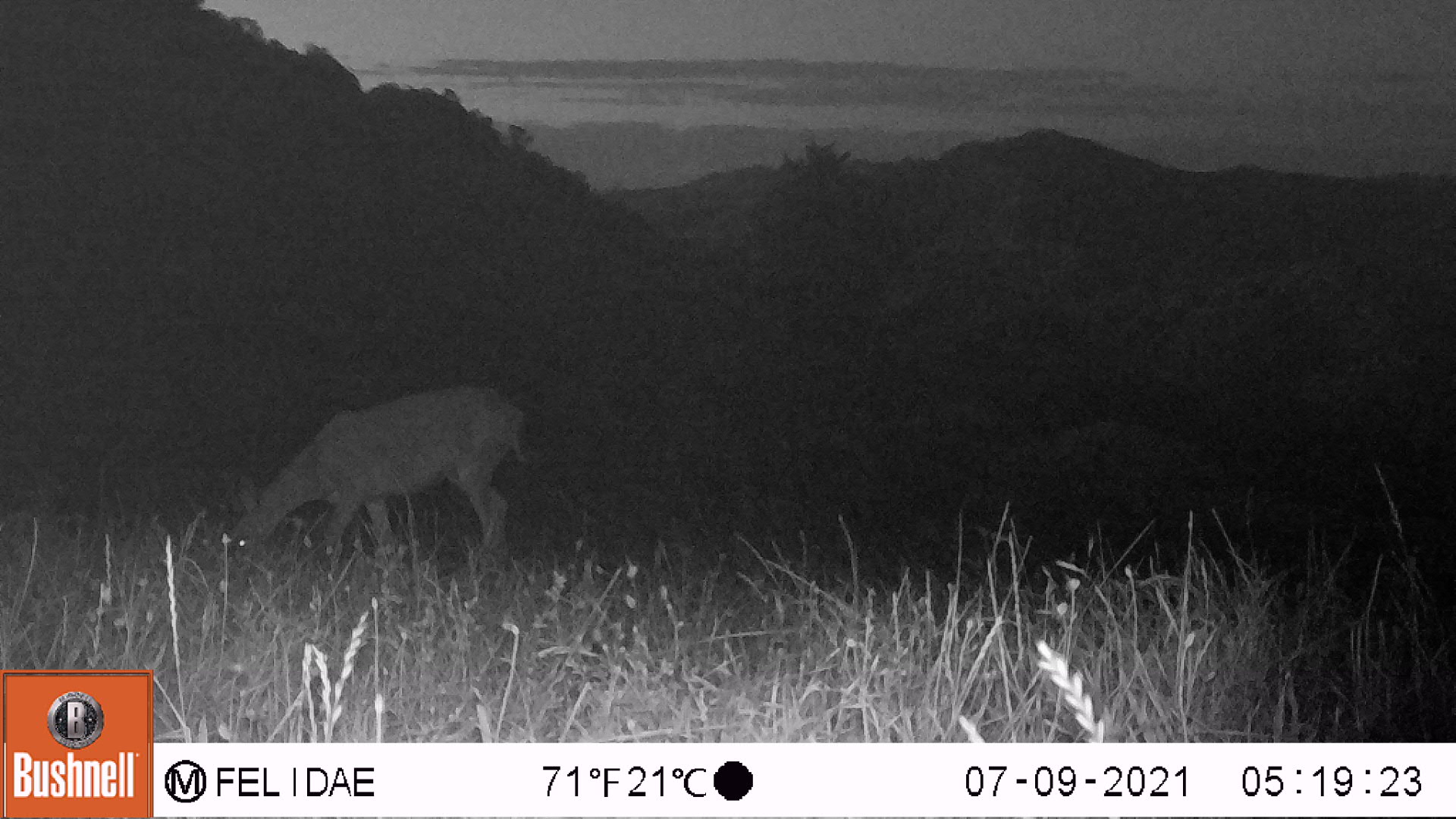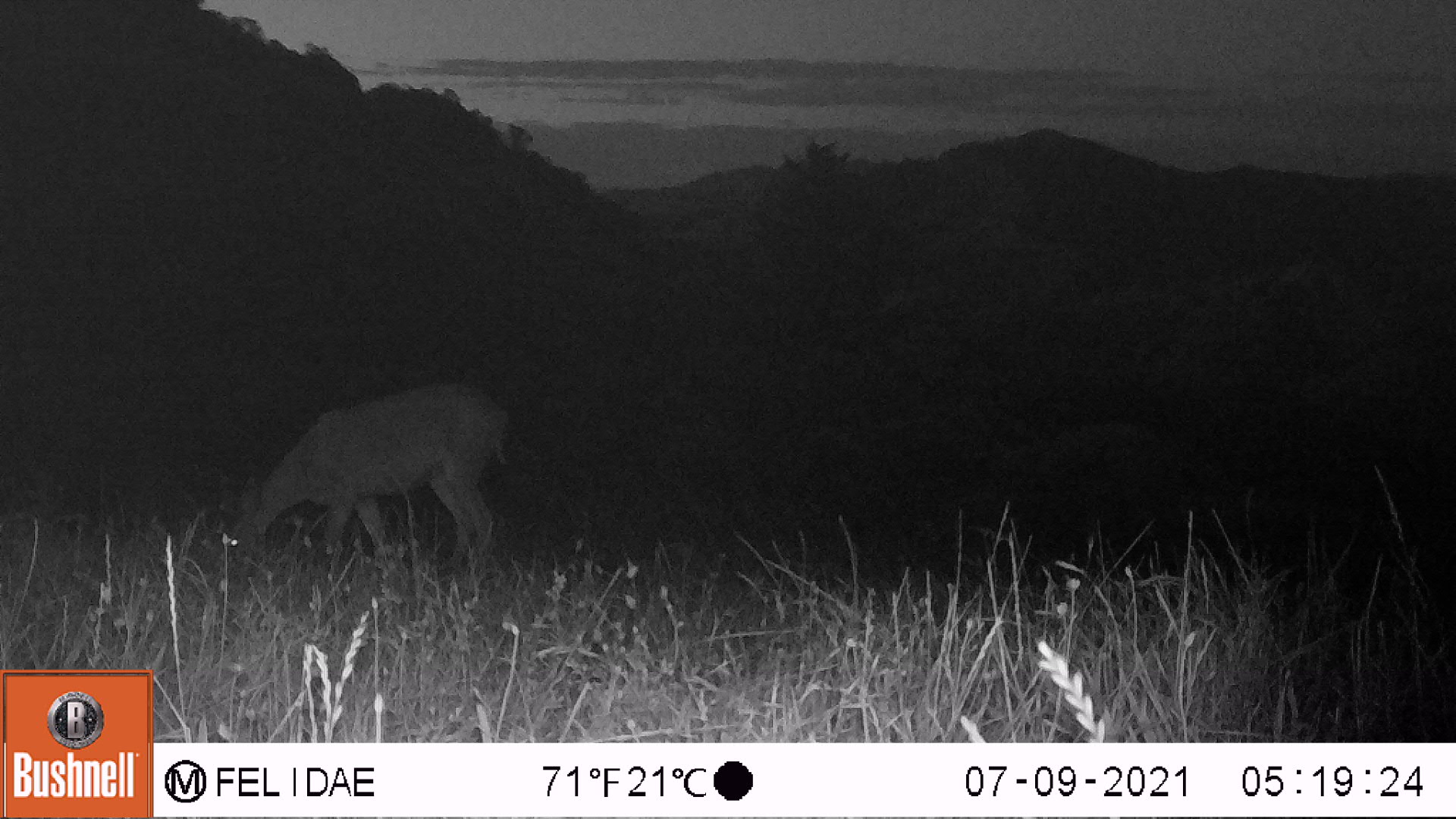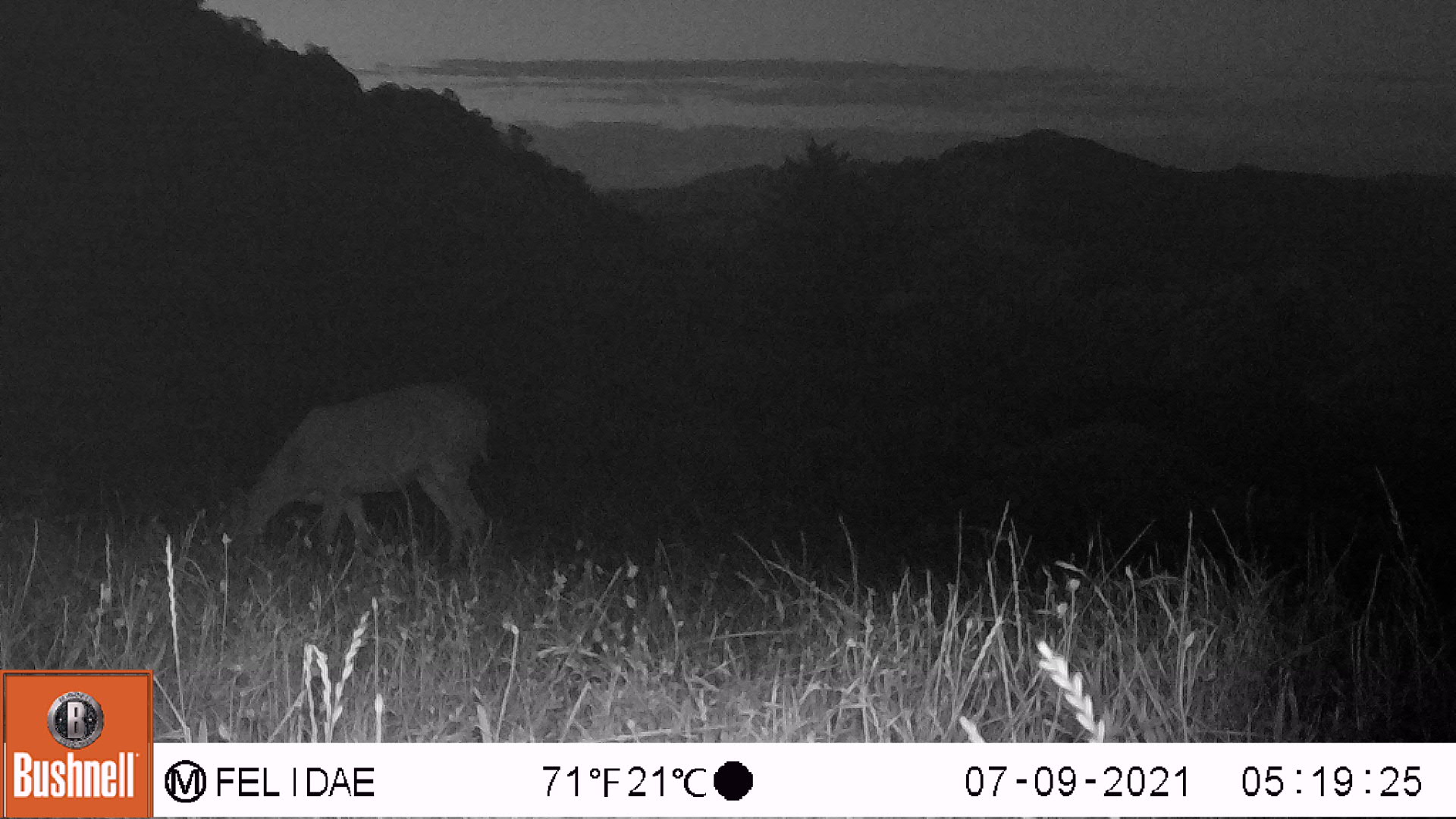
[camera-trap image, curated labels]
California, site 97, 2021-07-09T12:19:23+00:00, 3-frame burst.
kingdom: Animalia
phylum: Chordata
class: Mammalia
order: Artiodactyla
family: Cervidae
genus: Odocoileus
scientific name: Odocoileus hemionus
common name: mule deer